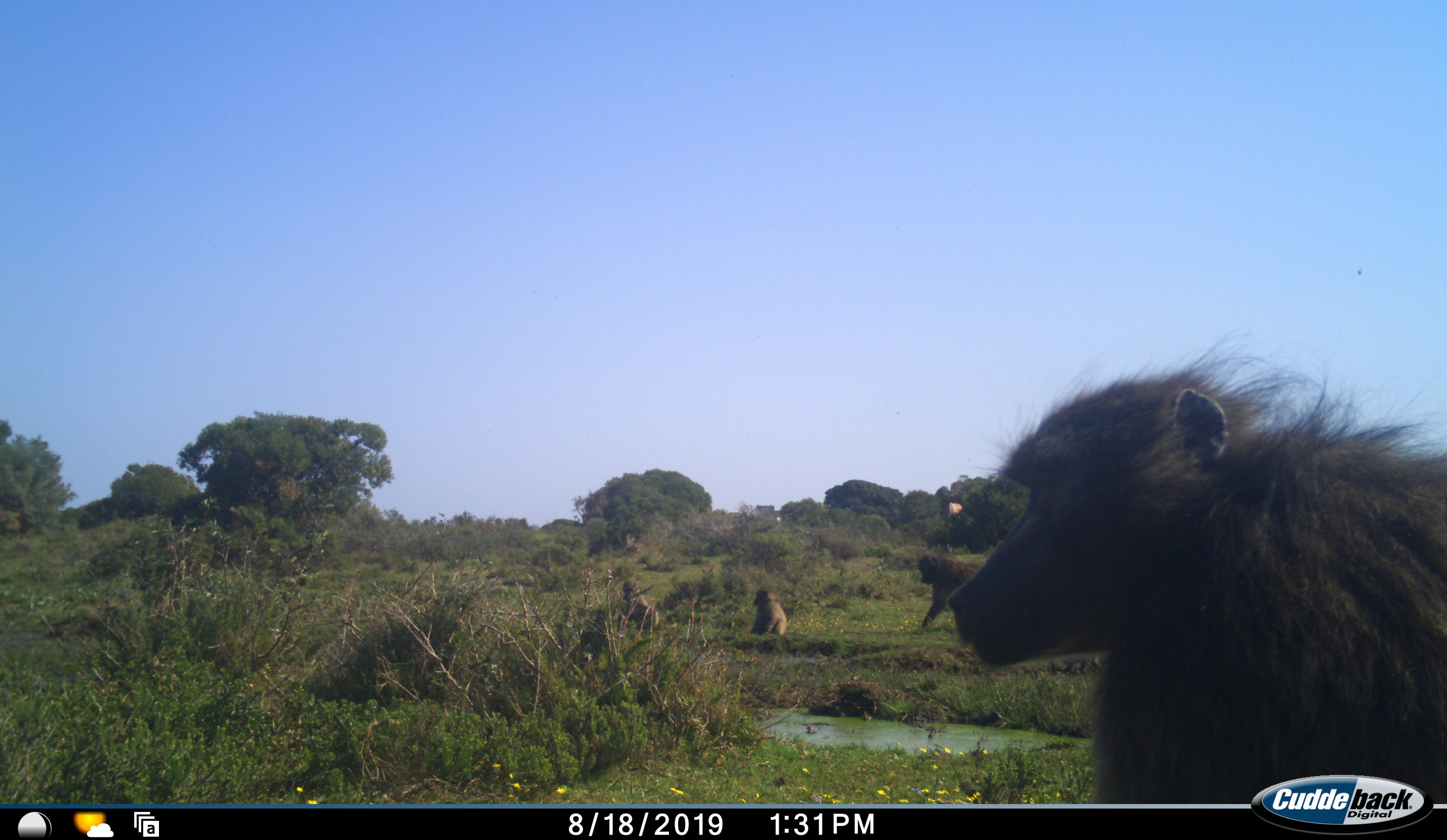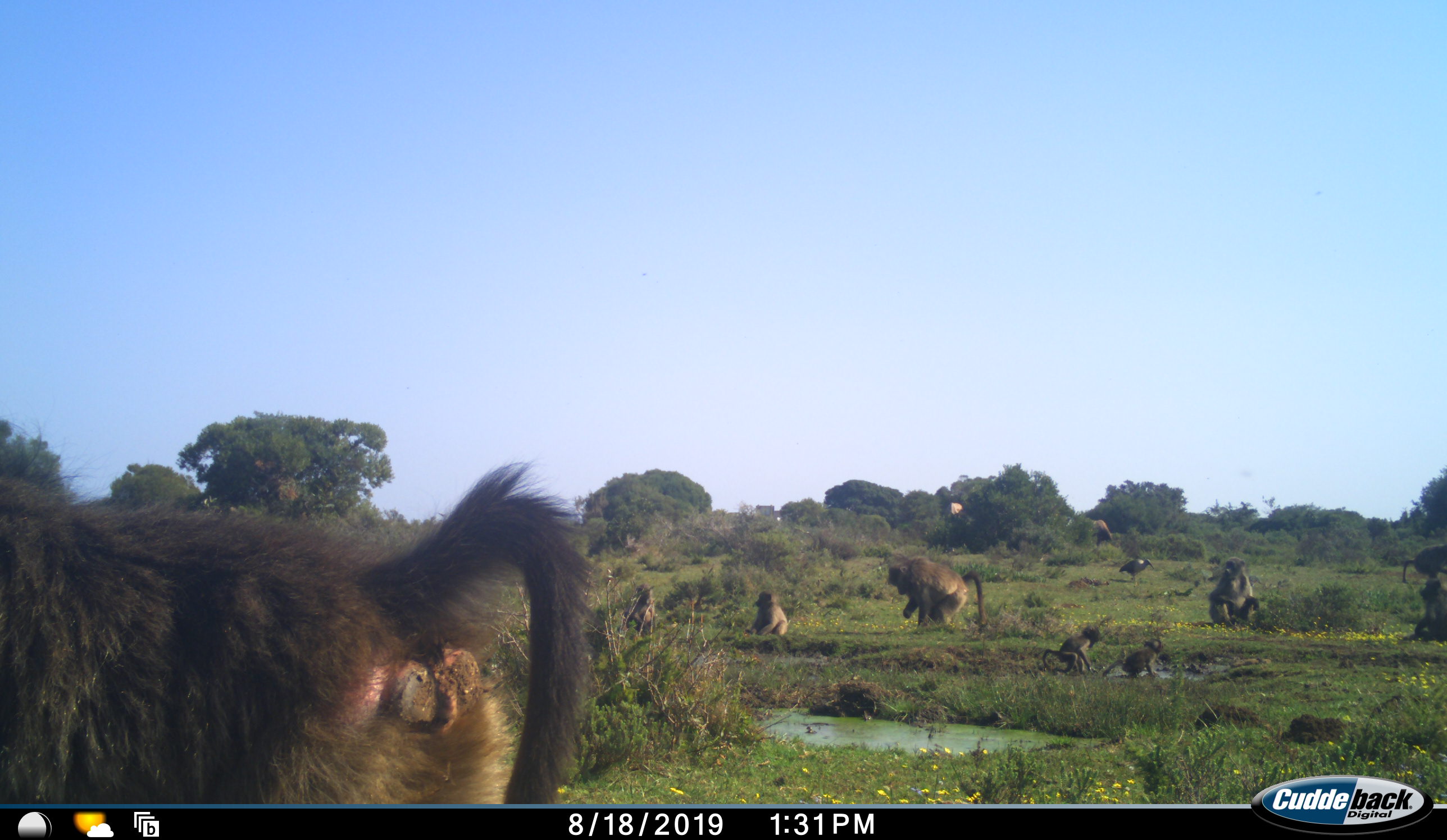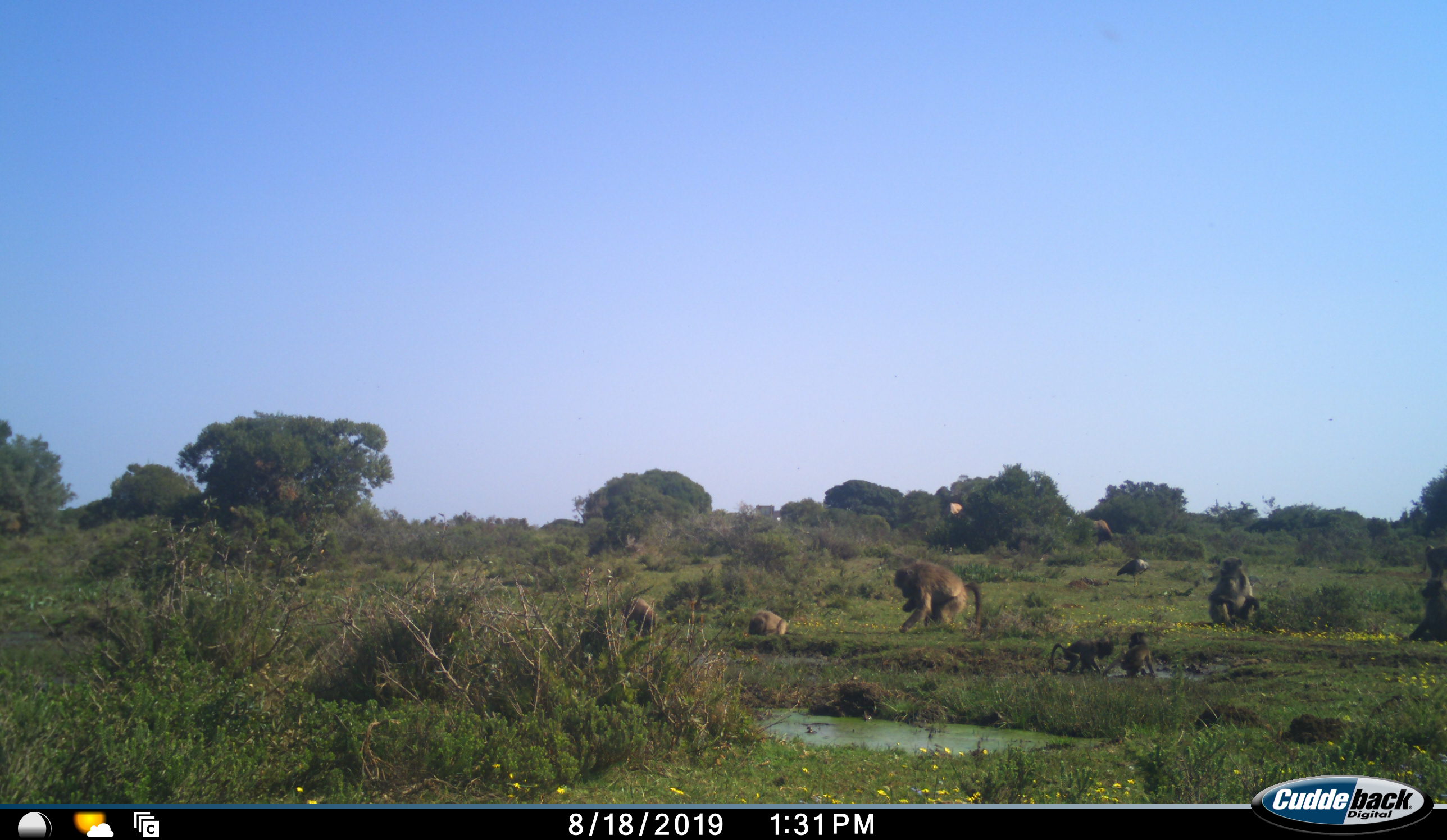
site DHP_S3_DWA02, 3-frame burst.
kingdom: Animalia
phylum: Chordata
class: Mammalia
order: Primates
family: Cercopithecidae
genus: Papio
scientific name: Papio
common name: baboon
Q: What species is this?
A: Baboon (Papio).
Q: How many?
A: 9.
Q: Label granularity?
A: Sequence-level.